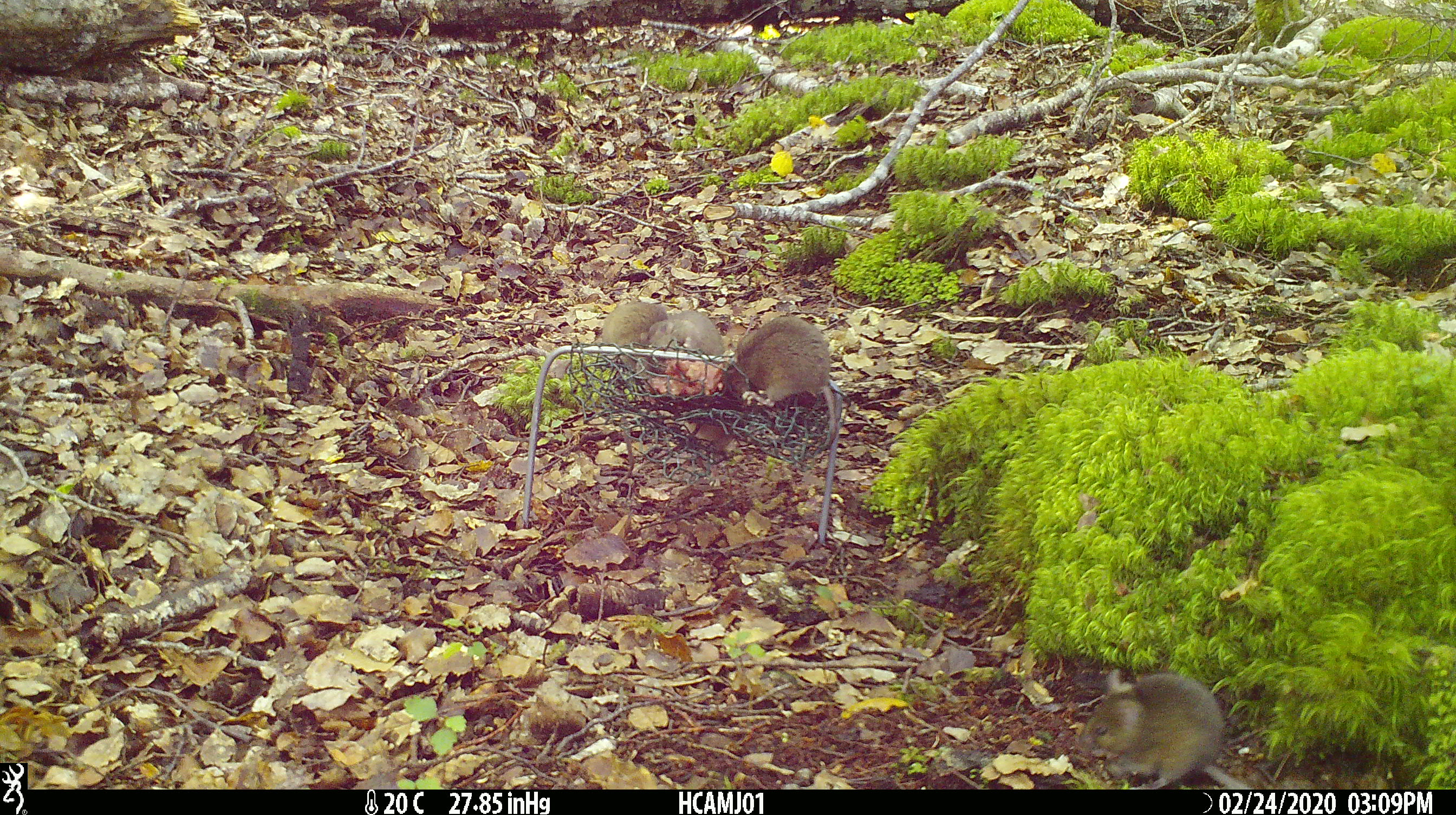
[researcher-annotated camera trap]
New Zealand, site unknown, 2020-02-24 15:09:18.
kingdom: Animalia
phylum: Chordata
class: Mammalia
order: Rodentia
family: Muridae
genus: Mus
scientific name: Mus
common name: mouse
Mouse (Mus).